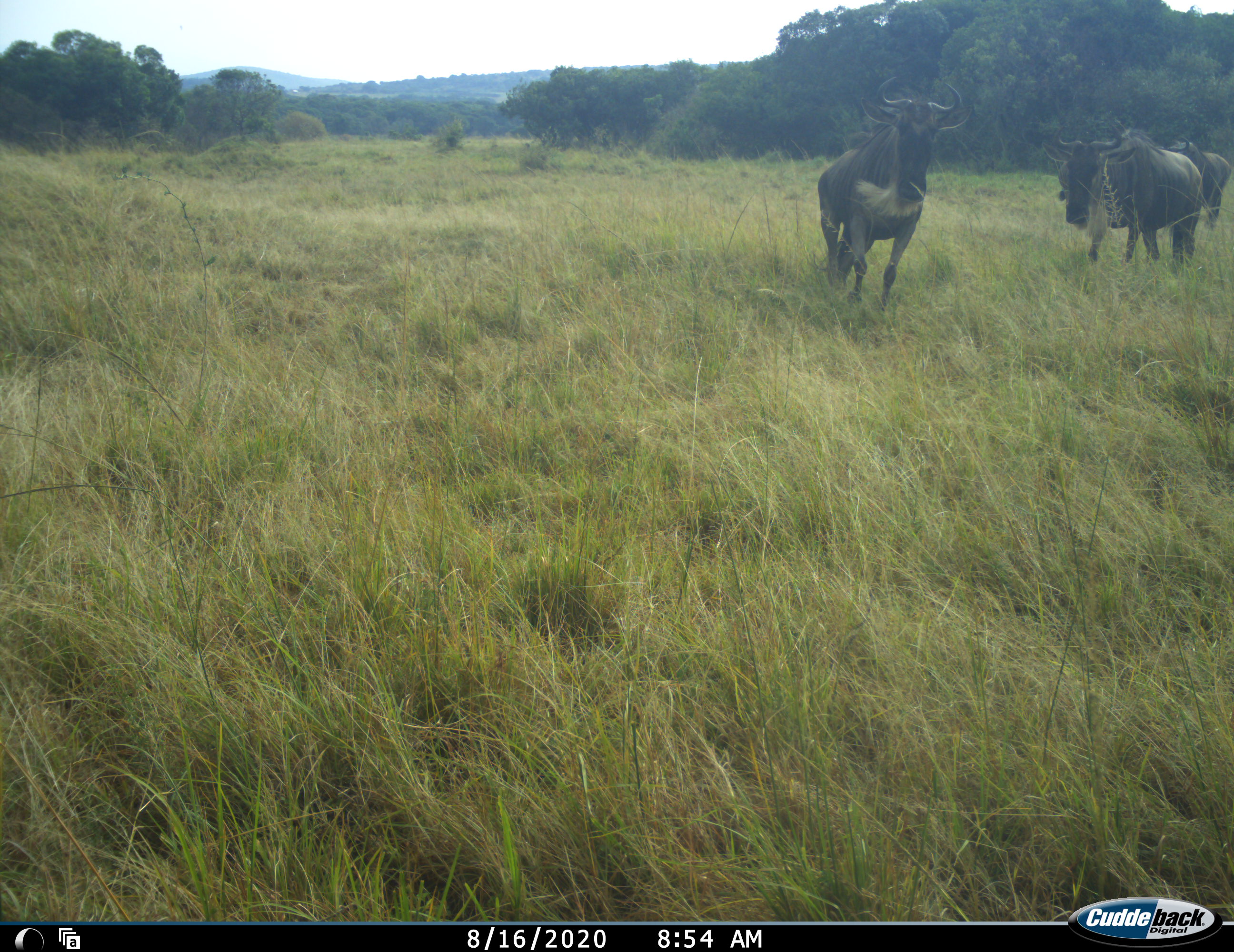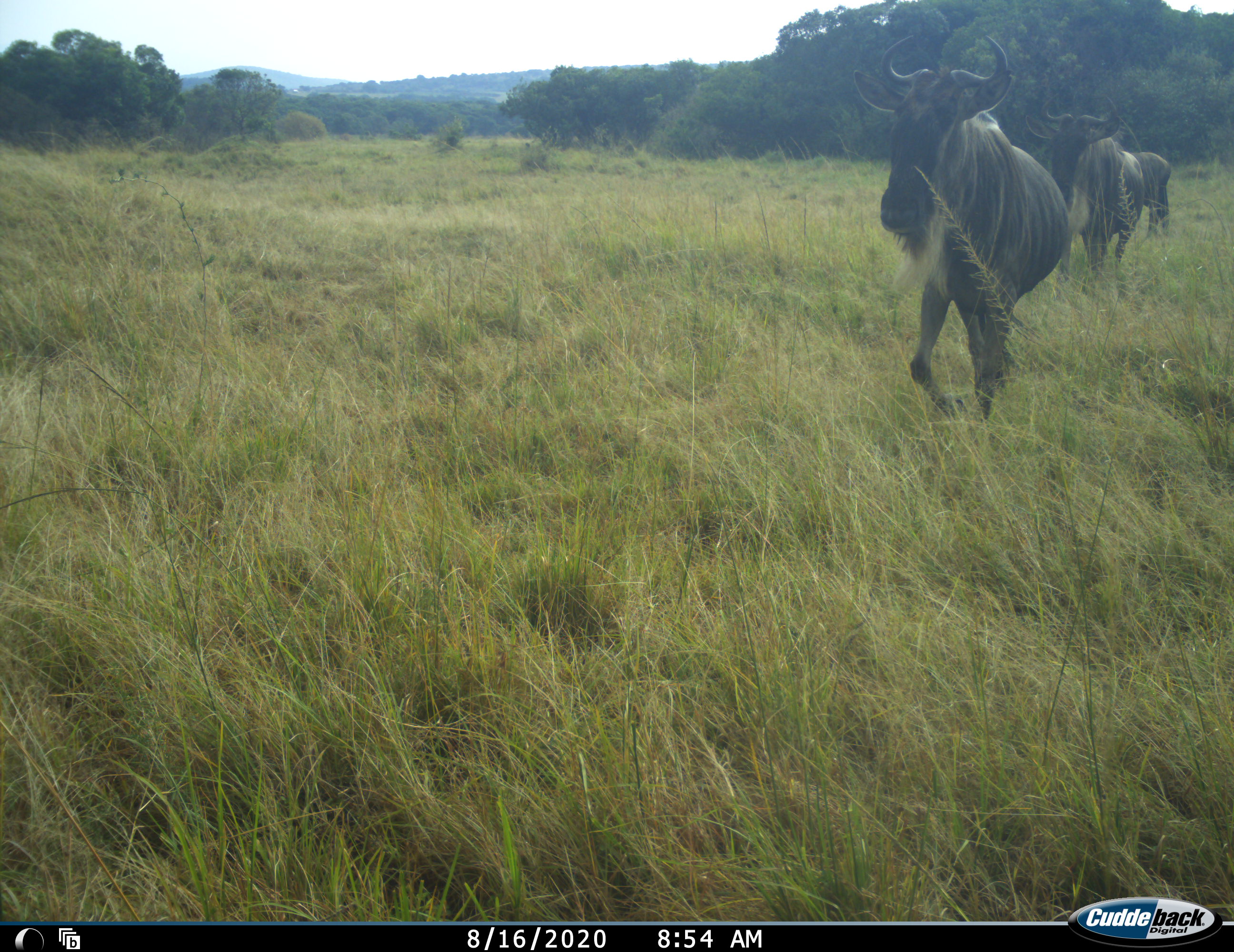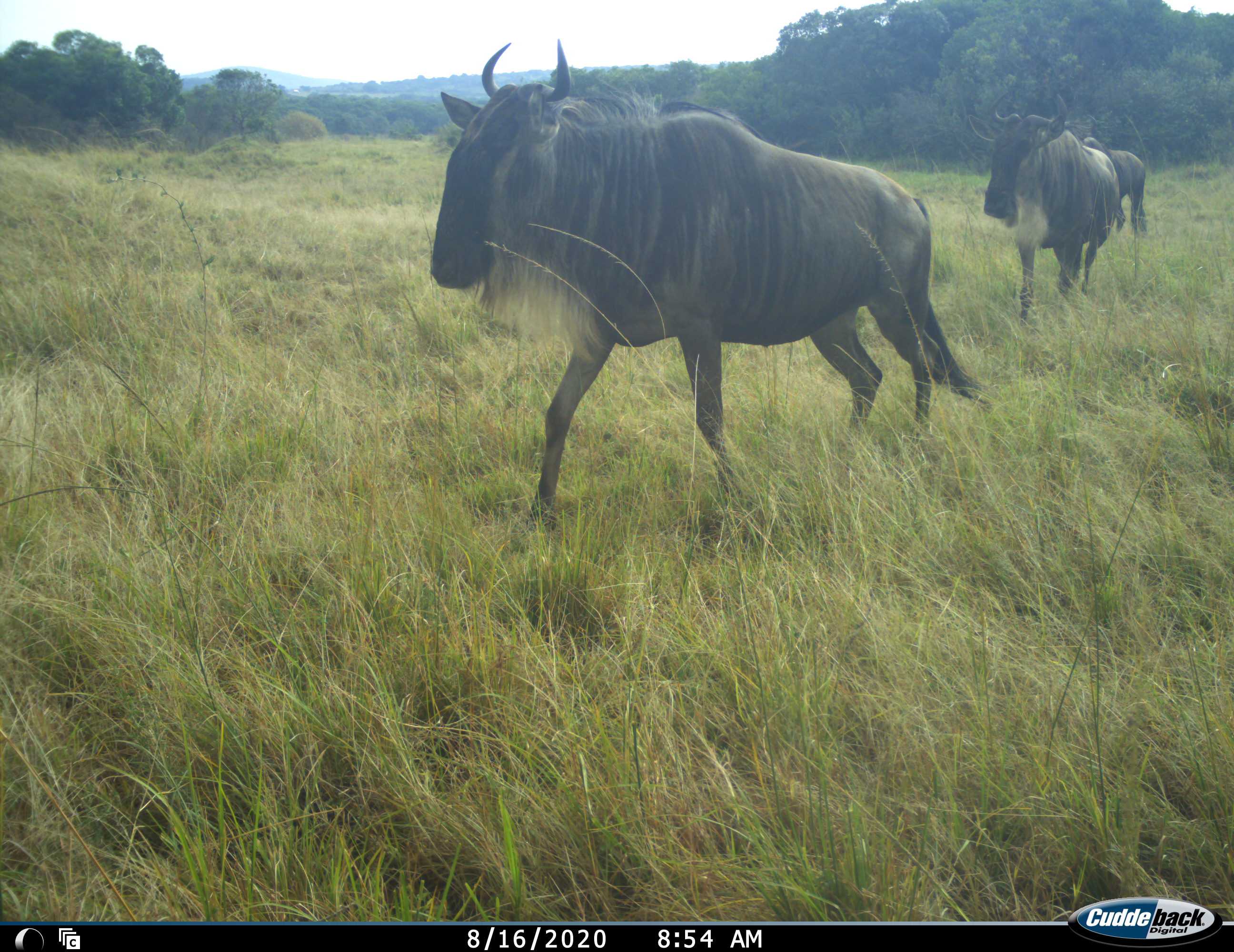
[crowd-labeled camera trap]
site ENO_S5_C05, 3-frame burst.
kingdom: Animalia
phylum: Chordata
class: Mammalia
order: Artiodactyla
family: Bovidae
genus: Connochaetes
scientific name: Connochaetes taurinus taurinus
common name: blue wildebeest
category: wildebeestblue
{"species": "wildebeestblue (blue wildebeest) (Connochaetes taurinus taurinus)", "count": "3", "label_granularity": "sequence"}